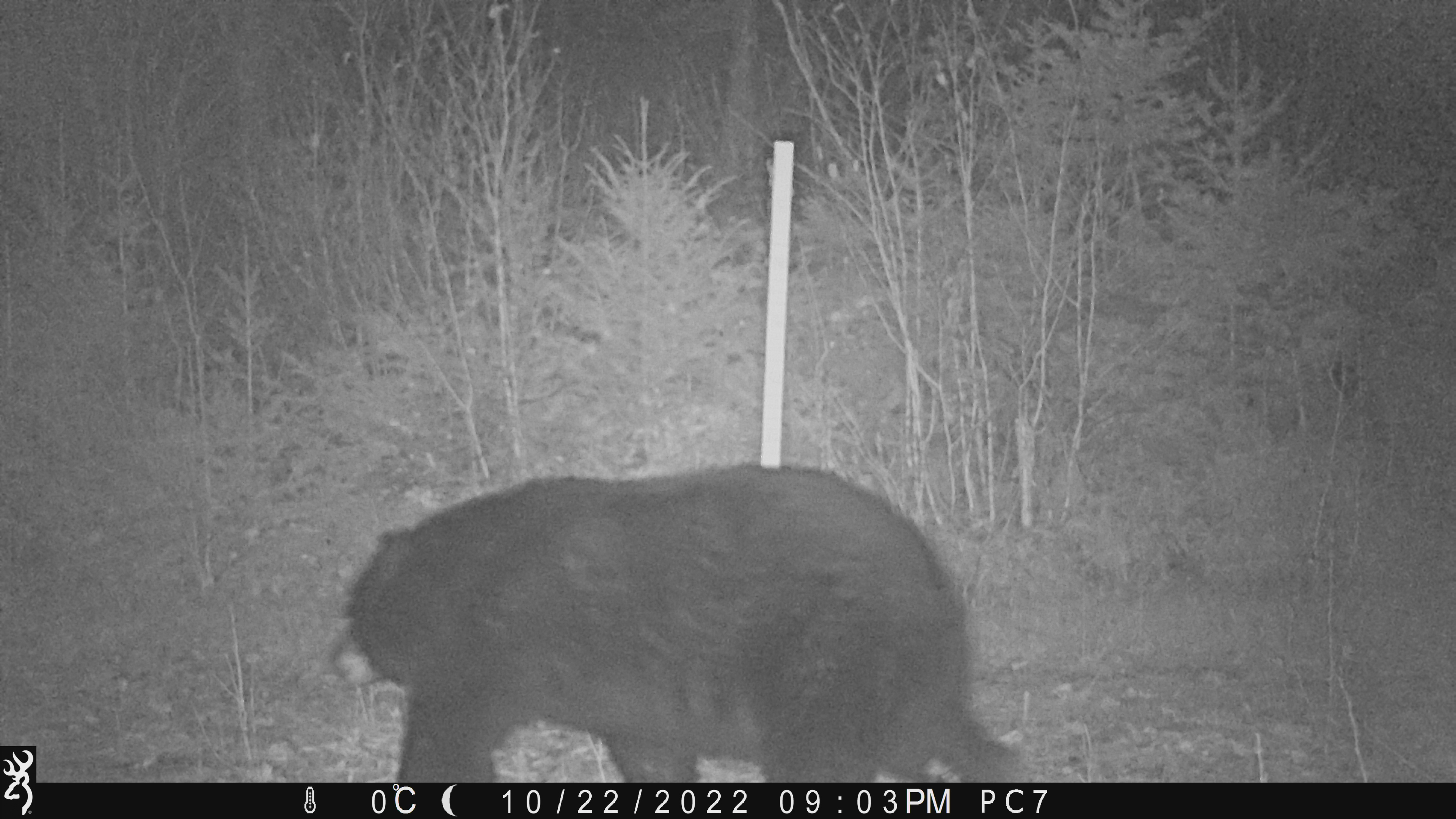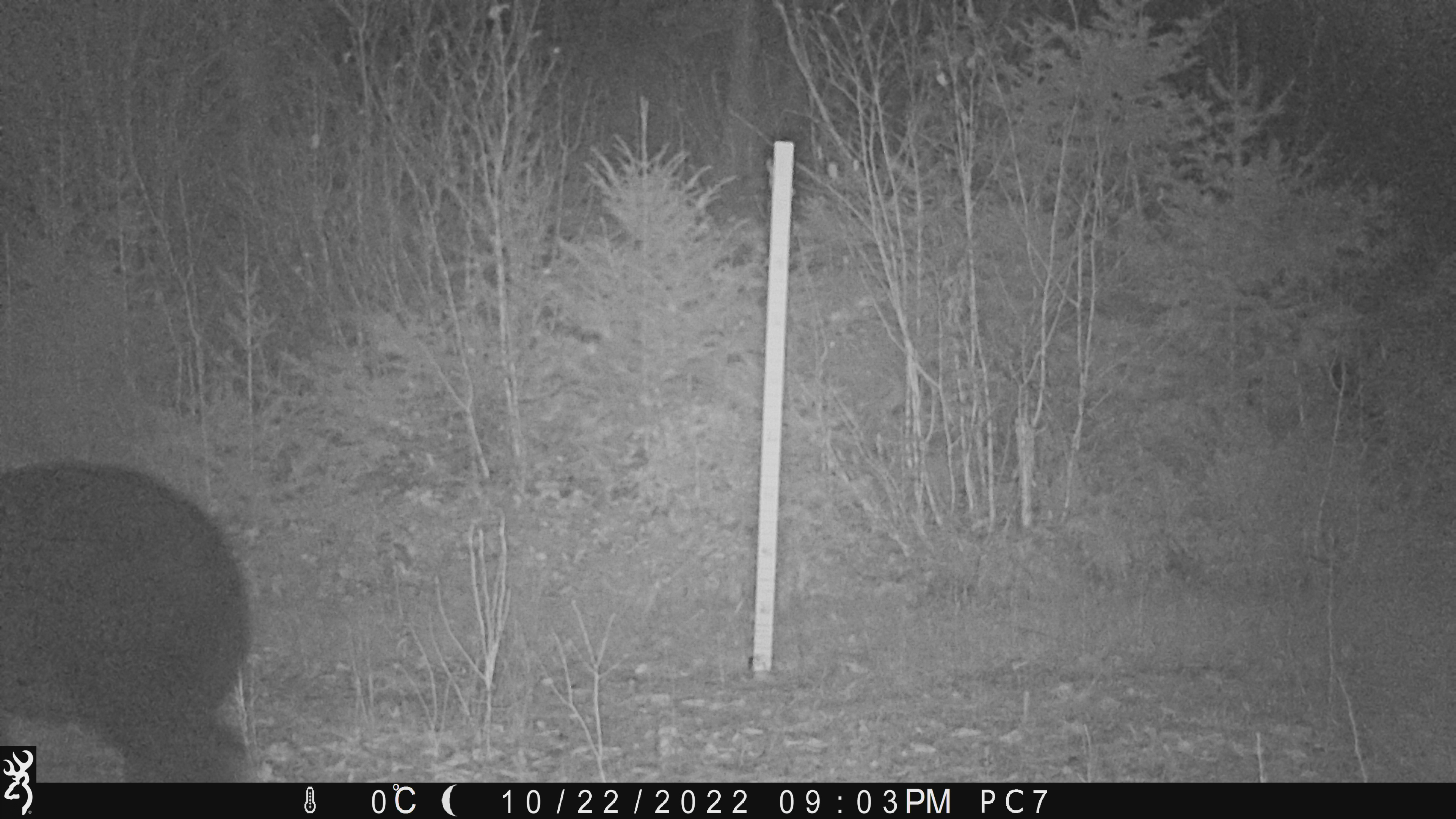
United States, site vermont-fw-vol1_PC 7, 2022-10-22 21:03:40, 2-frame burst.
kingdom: Animalia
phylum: Chordata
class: Mammalia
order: Carnivora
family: Ursidae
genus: Ursus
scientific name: Ursus americanus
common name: black bear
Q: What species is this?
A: Black bear (Ursus americanus).